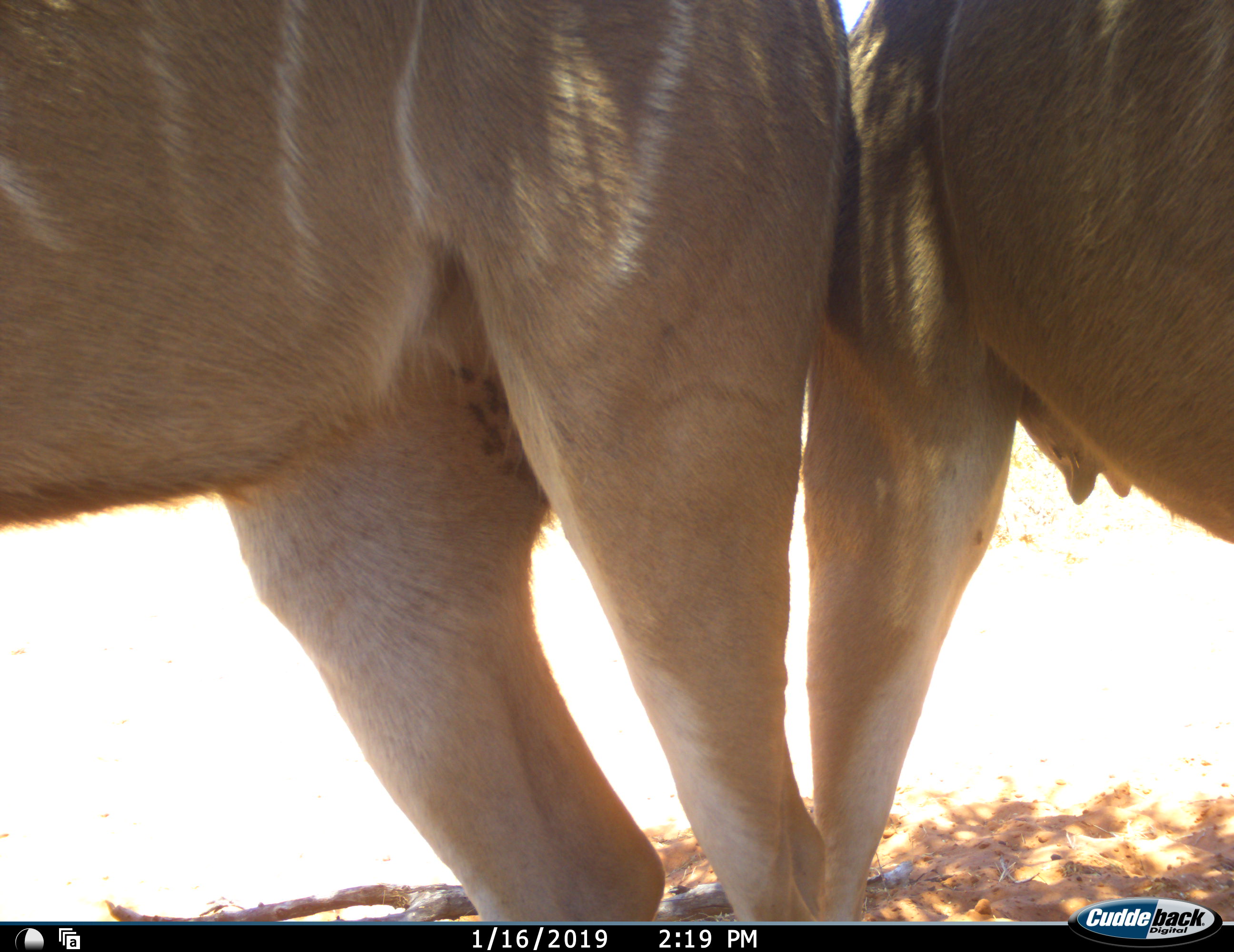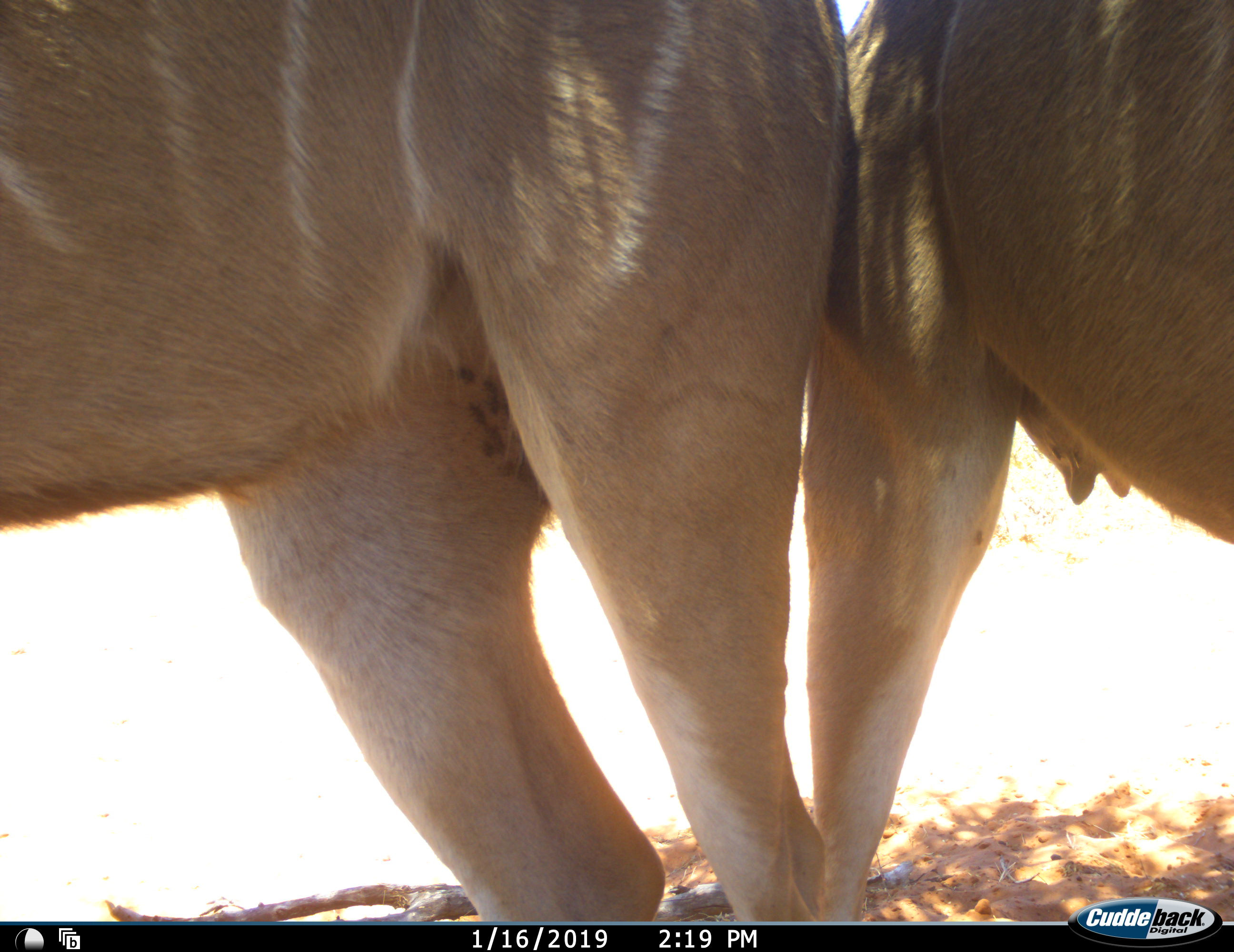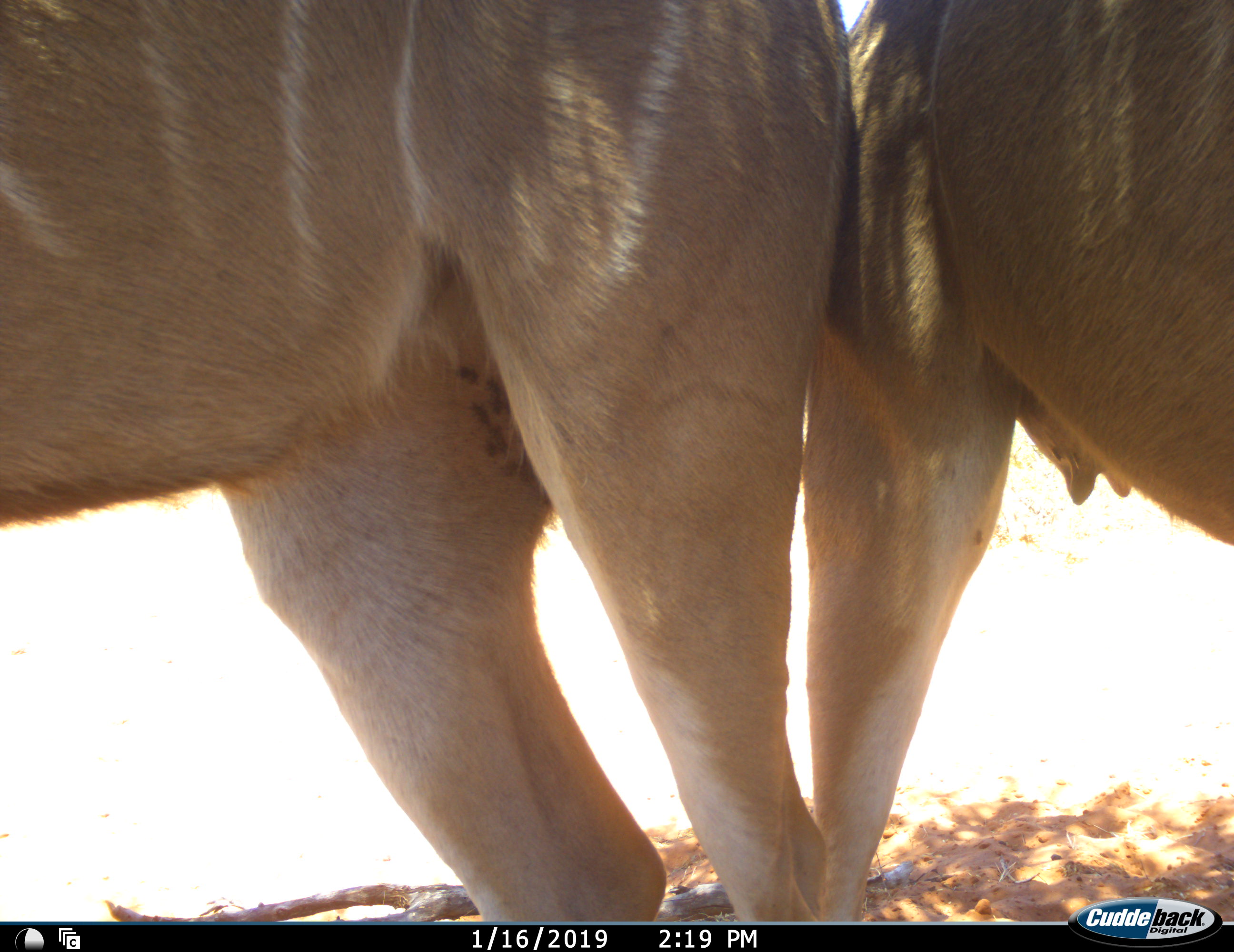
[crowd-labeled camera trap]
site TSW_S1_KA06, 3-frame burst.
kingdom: Animalia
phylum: Chordata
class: Mammalia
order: Artiodactyla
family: Bovidae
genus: Tragelaphus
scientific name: Tragelaphus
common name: kudu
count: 2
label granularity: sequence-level